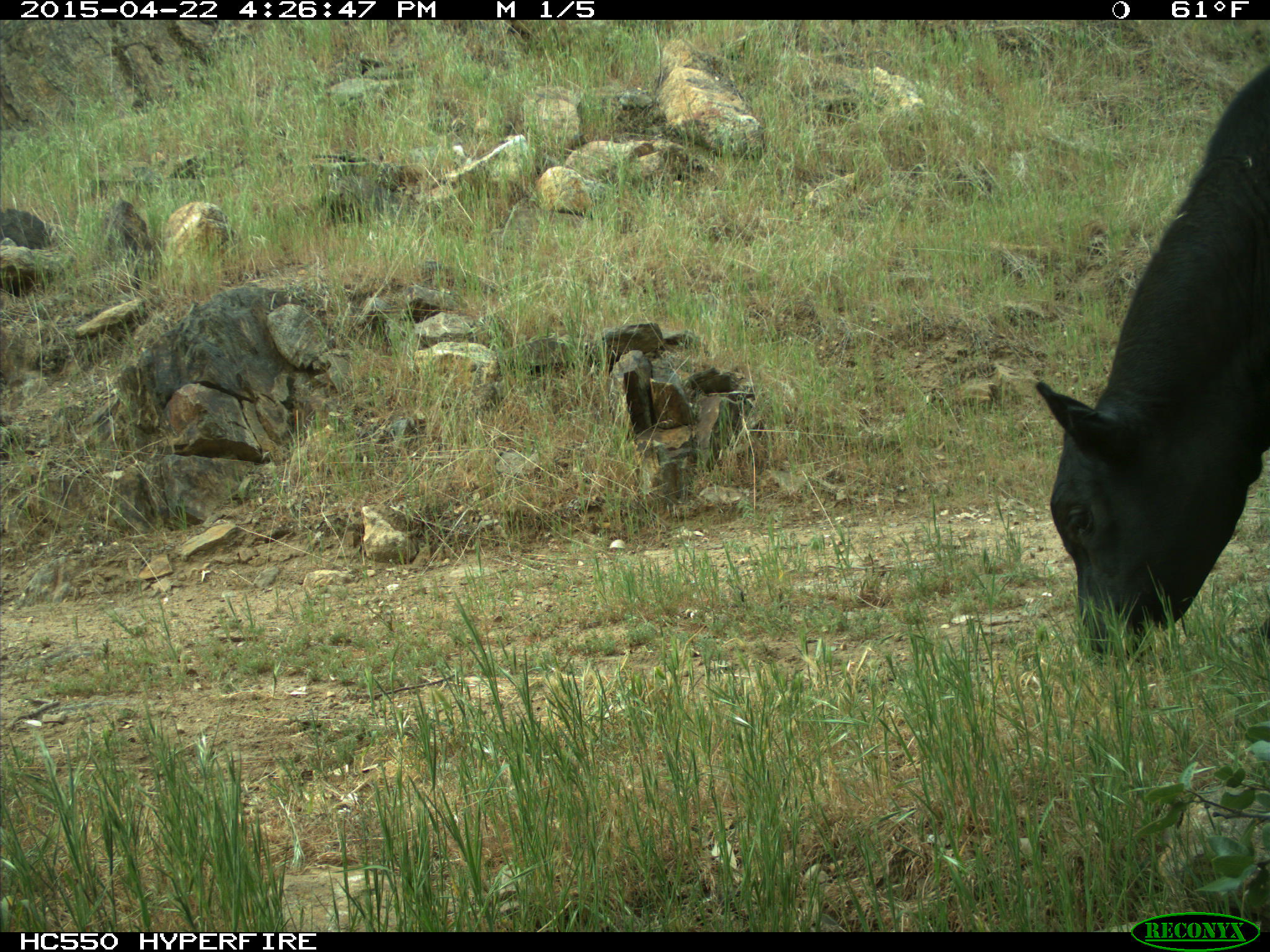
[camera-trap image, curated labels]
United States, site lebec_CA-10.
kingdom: Animalia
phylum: Chordata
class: Mammalia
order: Artiodactyla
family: Bovidae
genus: Bos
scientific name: Bos taurus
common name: domestic cow